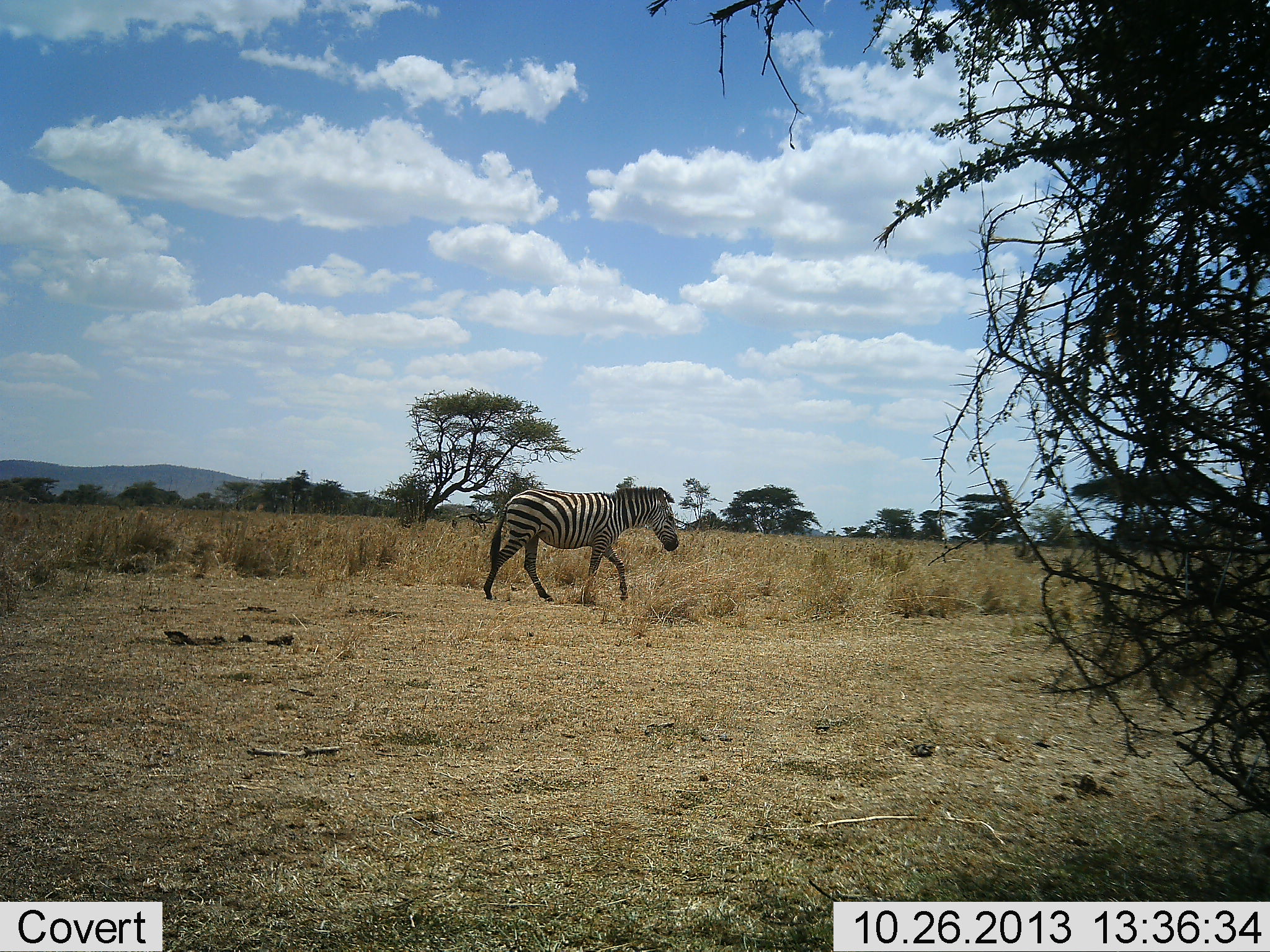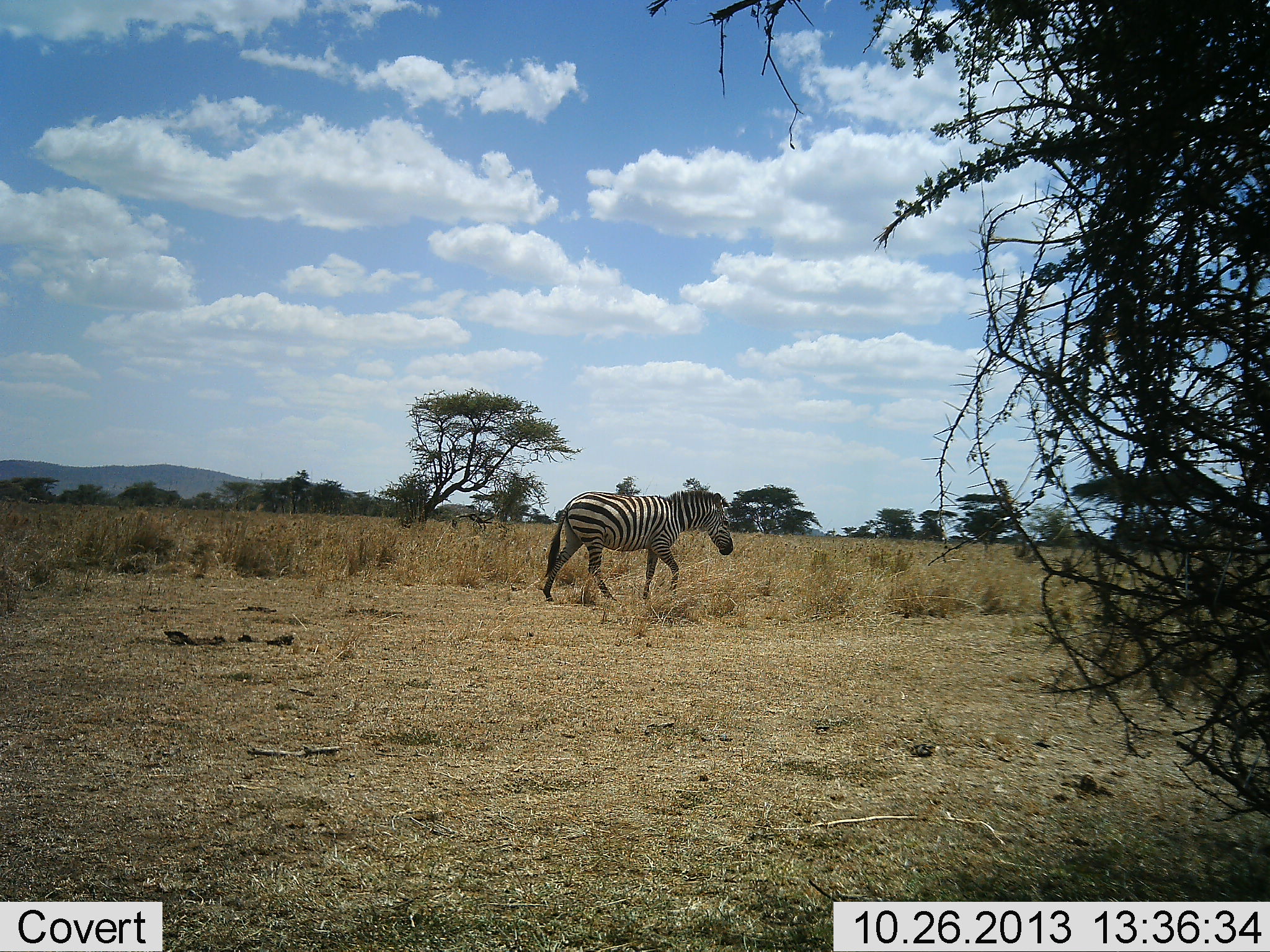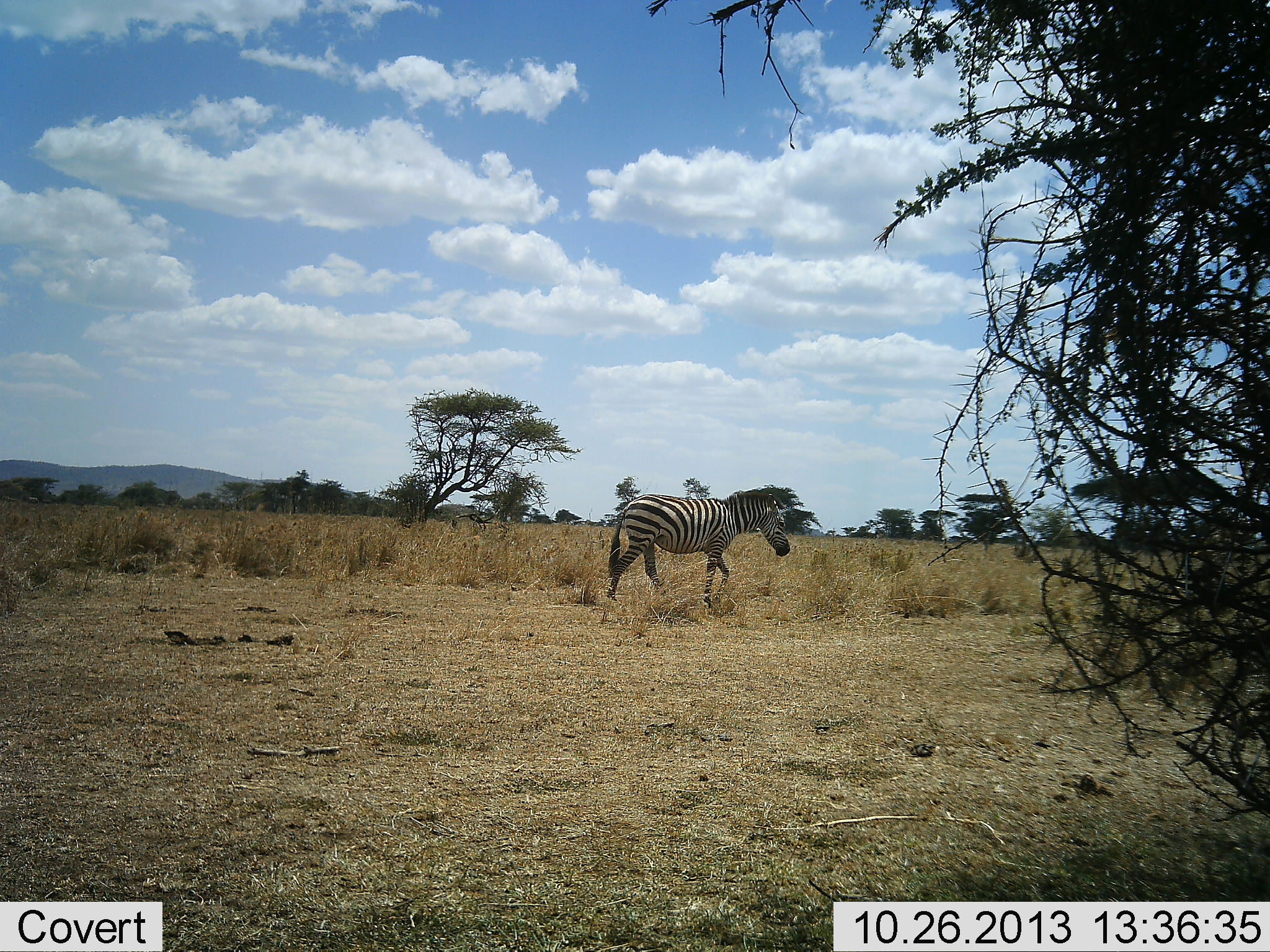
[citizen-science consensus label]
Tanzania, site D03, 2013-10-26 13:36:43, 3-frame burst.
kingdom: Animalia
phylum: Chordata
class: Mammalia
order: Perissodactyla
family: Equidae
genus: Equus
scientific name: Equus quagga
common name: plains zebra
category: zebra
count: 1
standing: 0%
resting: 0%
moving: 100%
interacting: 0%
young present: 0%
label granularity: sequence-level